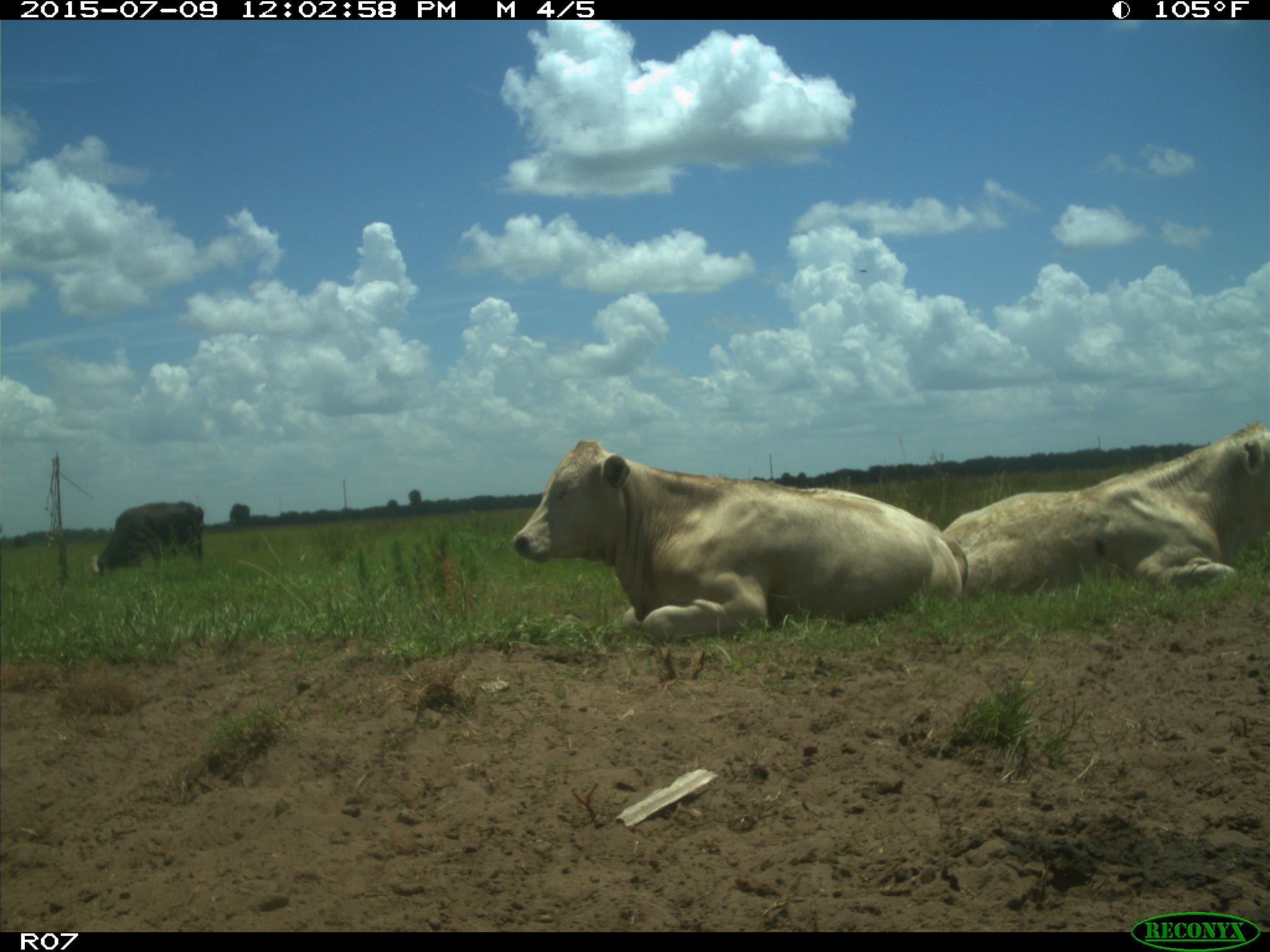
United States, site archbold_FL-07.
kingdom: Animalia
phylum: Chordata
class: Mammalia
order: Artiodactyla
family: Bovidae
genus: Bos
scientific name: Bos taurus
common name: domestic cow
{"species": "Bos taurus (domestic cow)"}